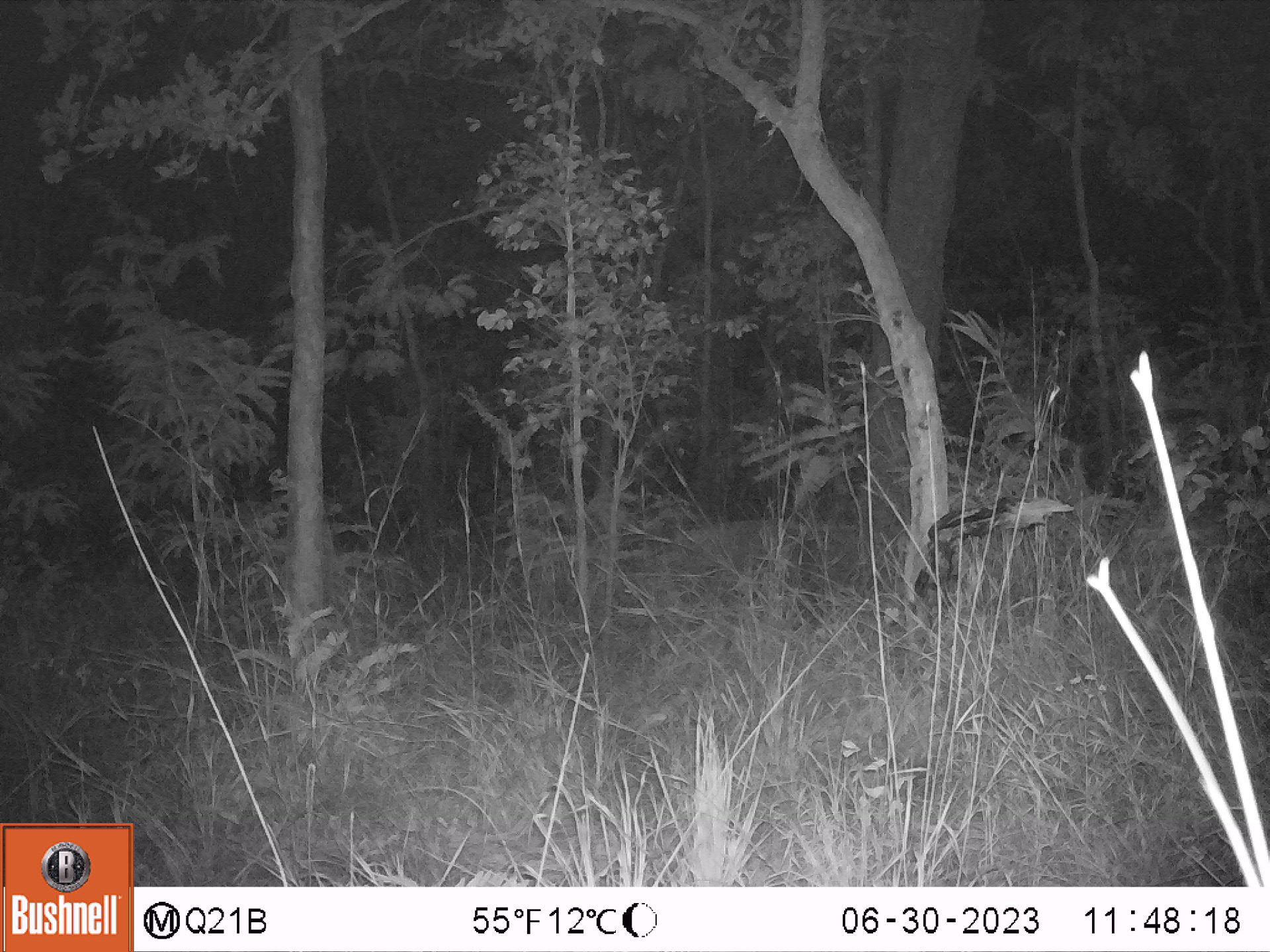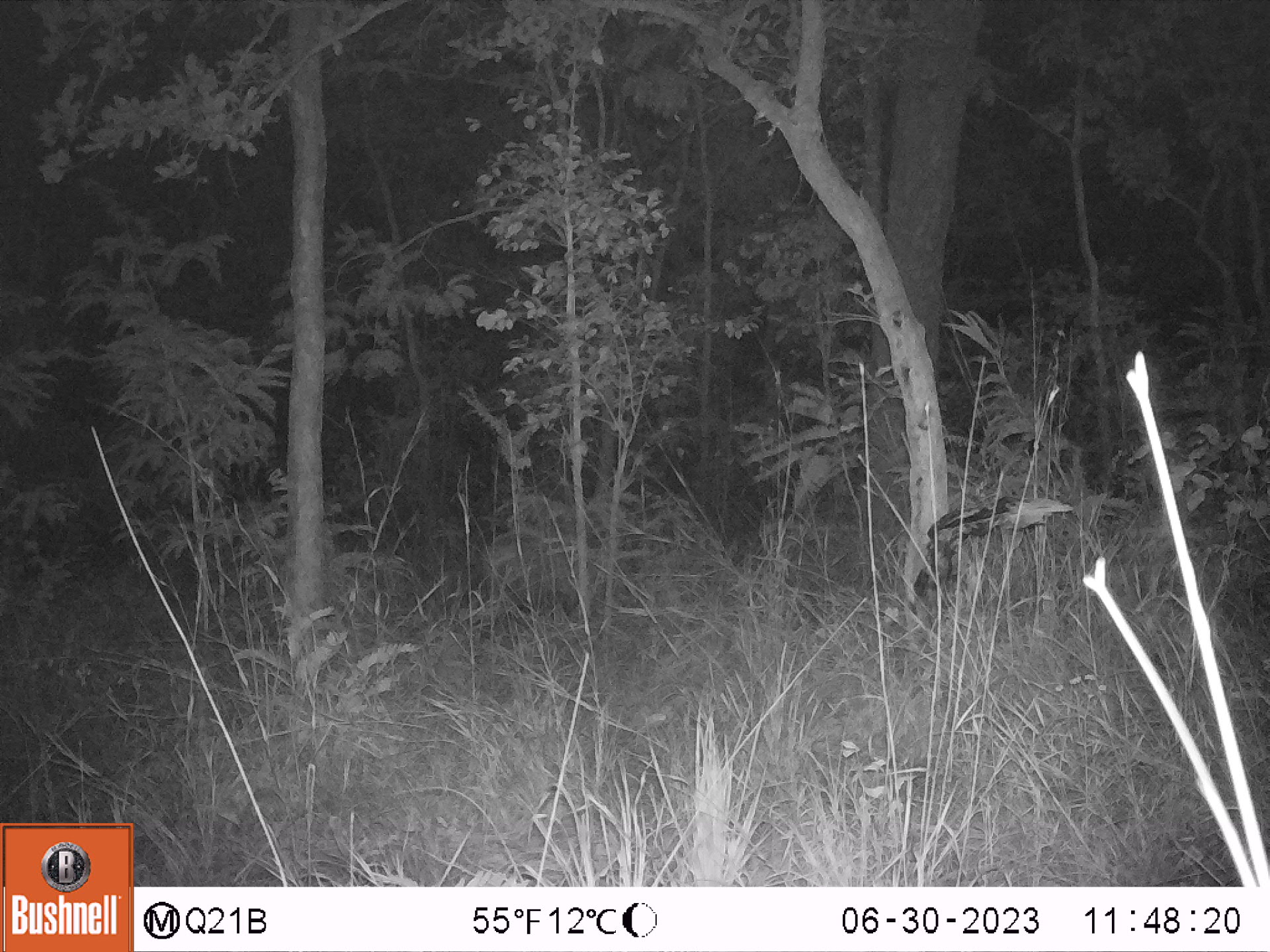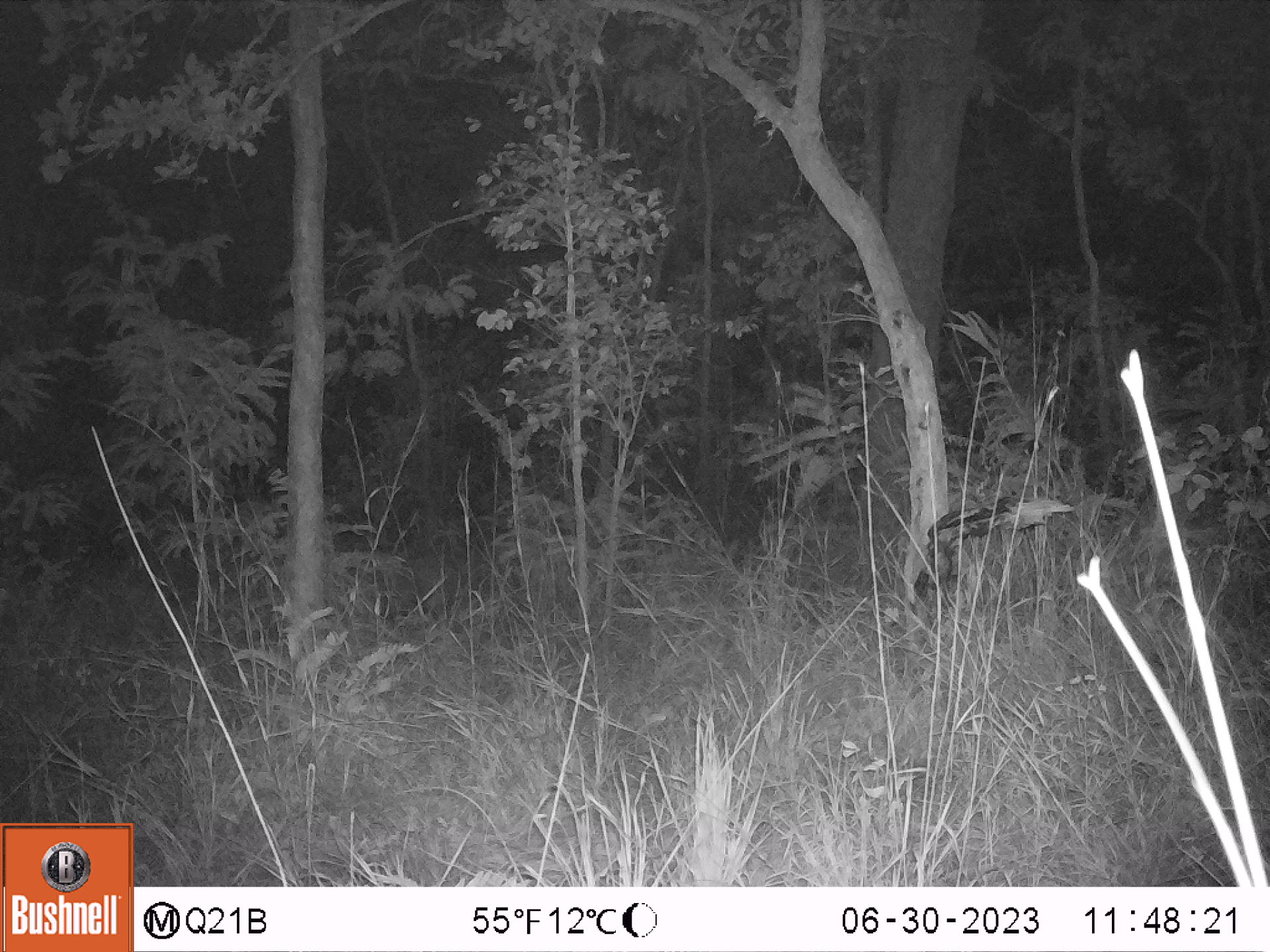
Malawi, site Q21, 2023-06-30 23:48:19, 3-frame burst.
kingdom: Animalia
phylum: Chordata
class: Mammalia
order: Artiodactyla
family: Suidae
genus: Potamochoerus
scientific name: Potamochoerus larvatus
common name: bushpig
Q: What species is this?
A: Bushpig (Potamochoerus larvatus).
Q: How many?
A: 1.